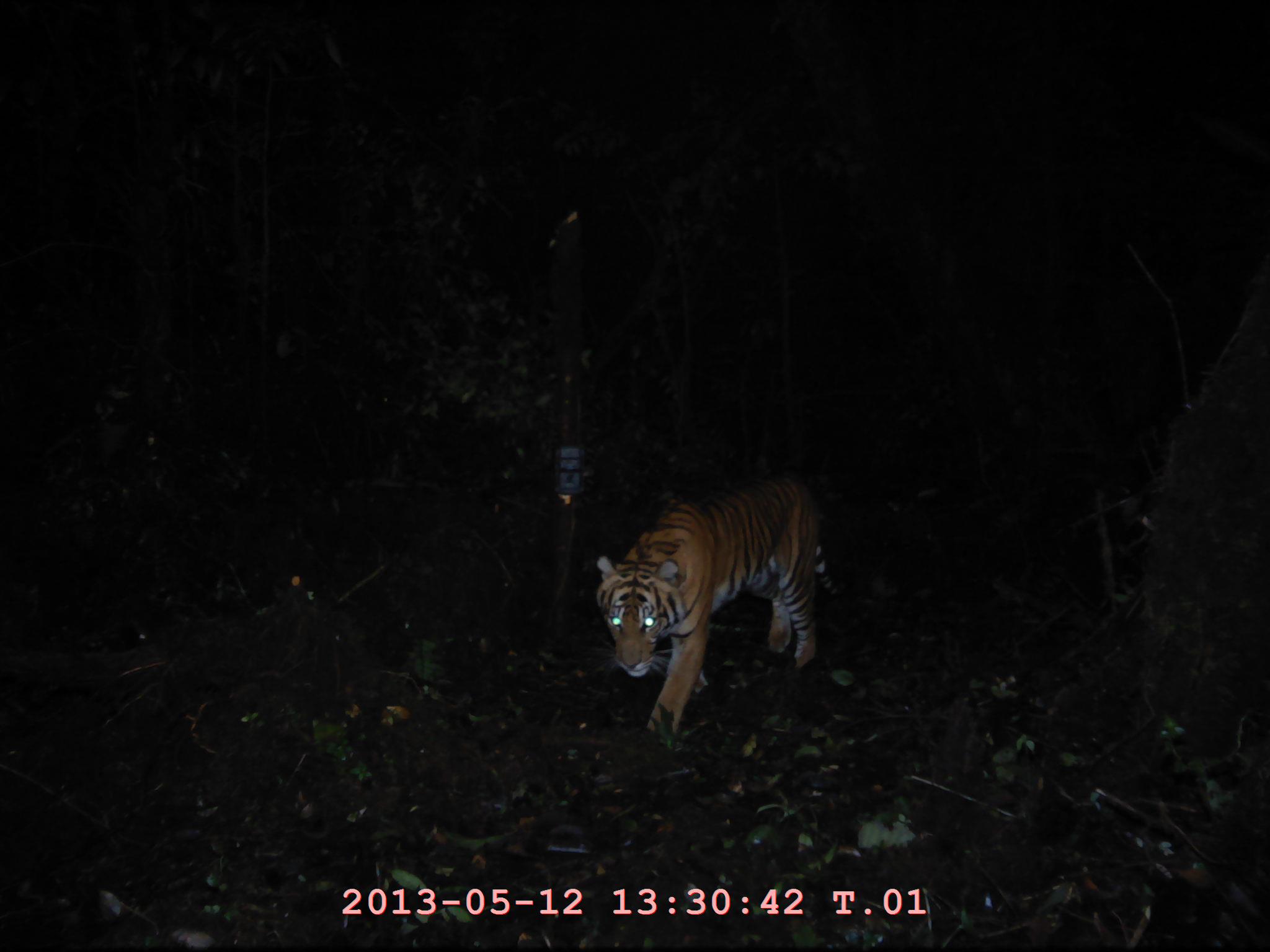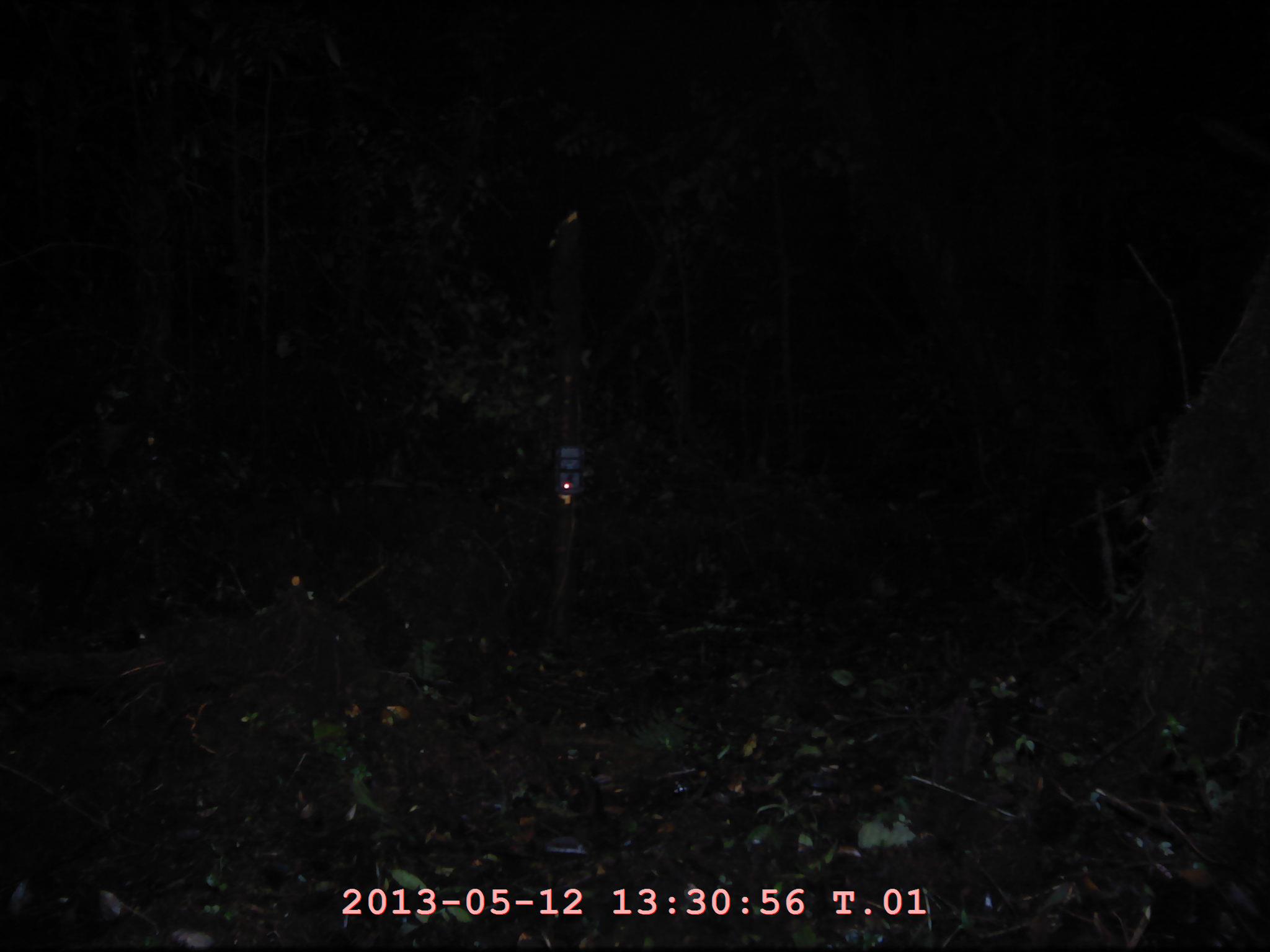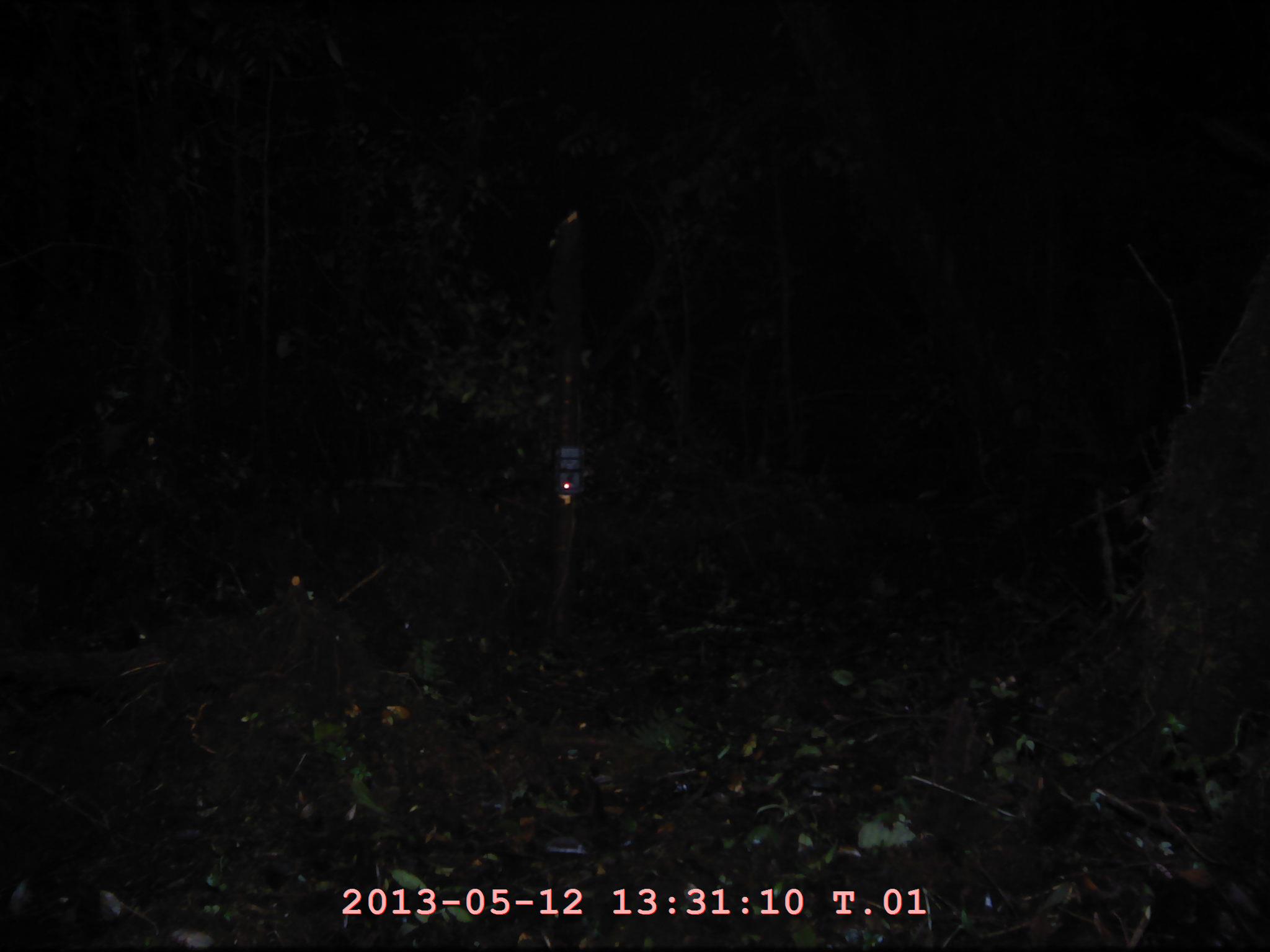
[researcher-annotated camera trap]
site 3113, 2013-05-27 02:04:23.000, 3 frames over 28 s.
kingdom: Animalia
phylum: Chordata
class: Mammalia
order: Carnivora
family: Felidae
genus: Panthera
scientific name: Panthera tigris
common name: tiger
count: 1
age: adult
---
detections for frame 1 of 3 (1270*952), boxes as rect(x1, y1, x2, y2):
panthera tigris: rect(593, 477, 836, 742)